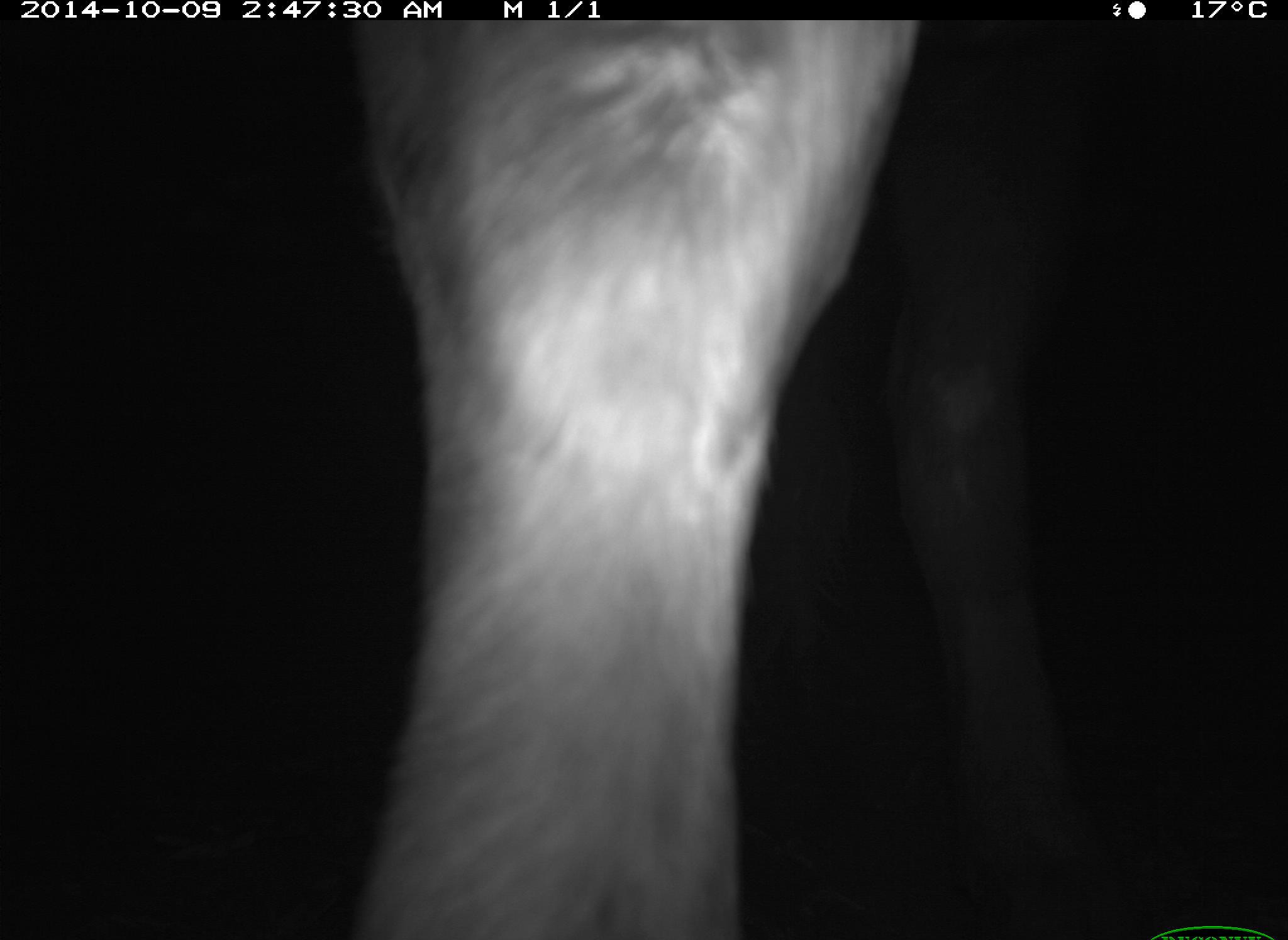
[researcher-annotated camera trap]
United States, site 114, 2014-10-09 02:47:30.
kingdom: Animalia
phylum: Chordata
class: Mammalia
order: Artiodactyla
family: Bovidae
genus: Bos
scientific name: Bos taurus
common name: cow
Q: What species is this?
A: Cow (Bos taurus).